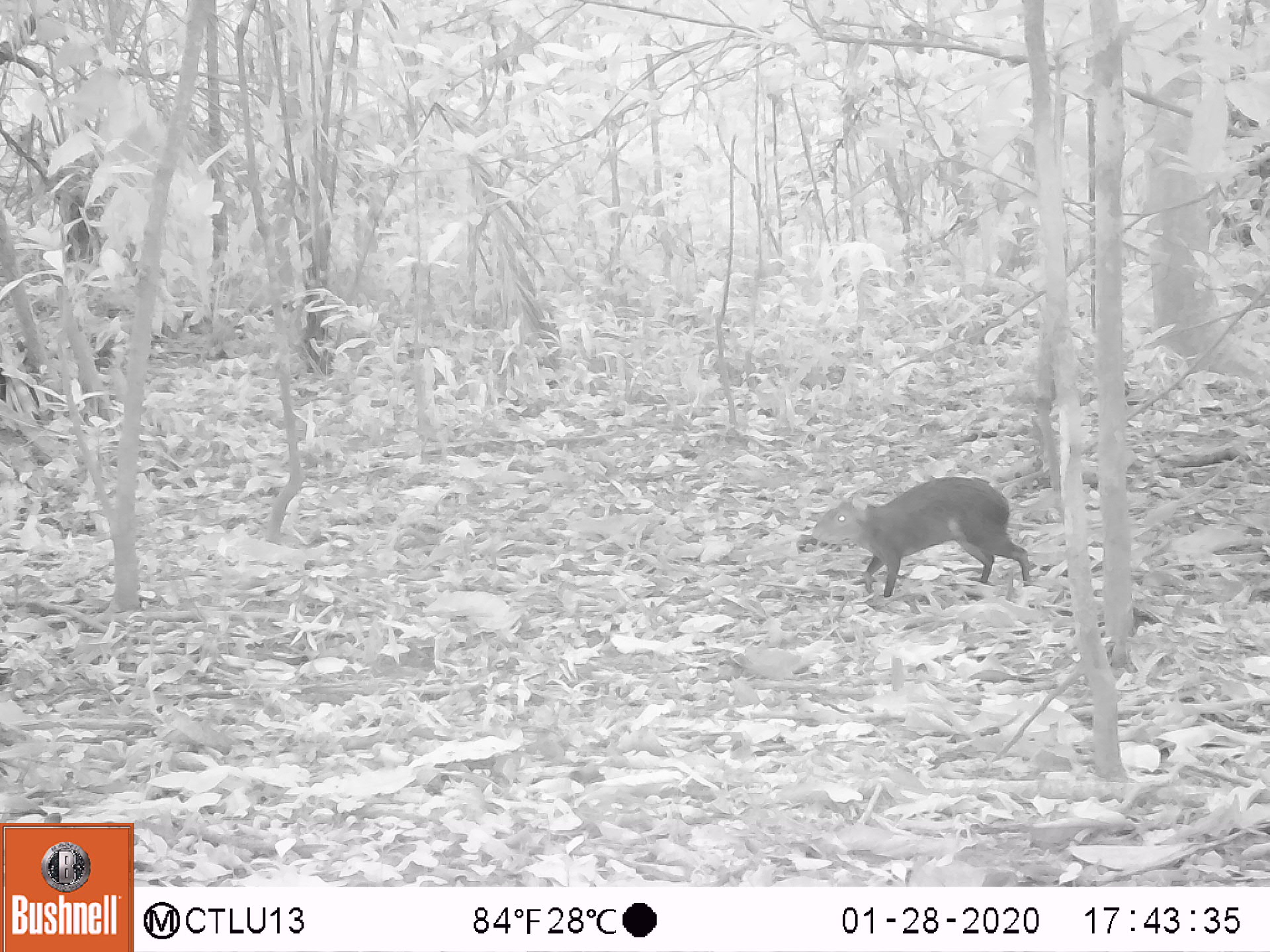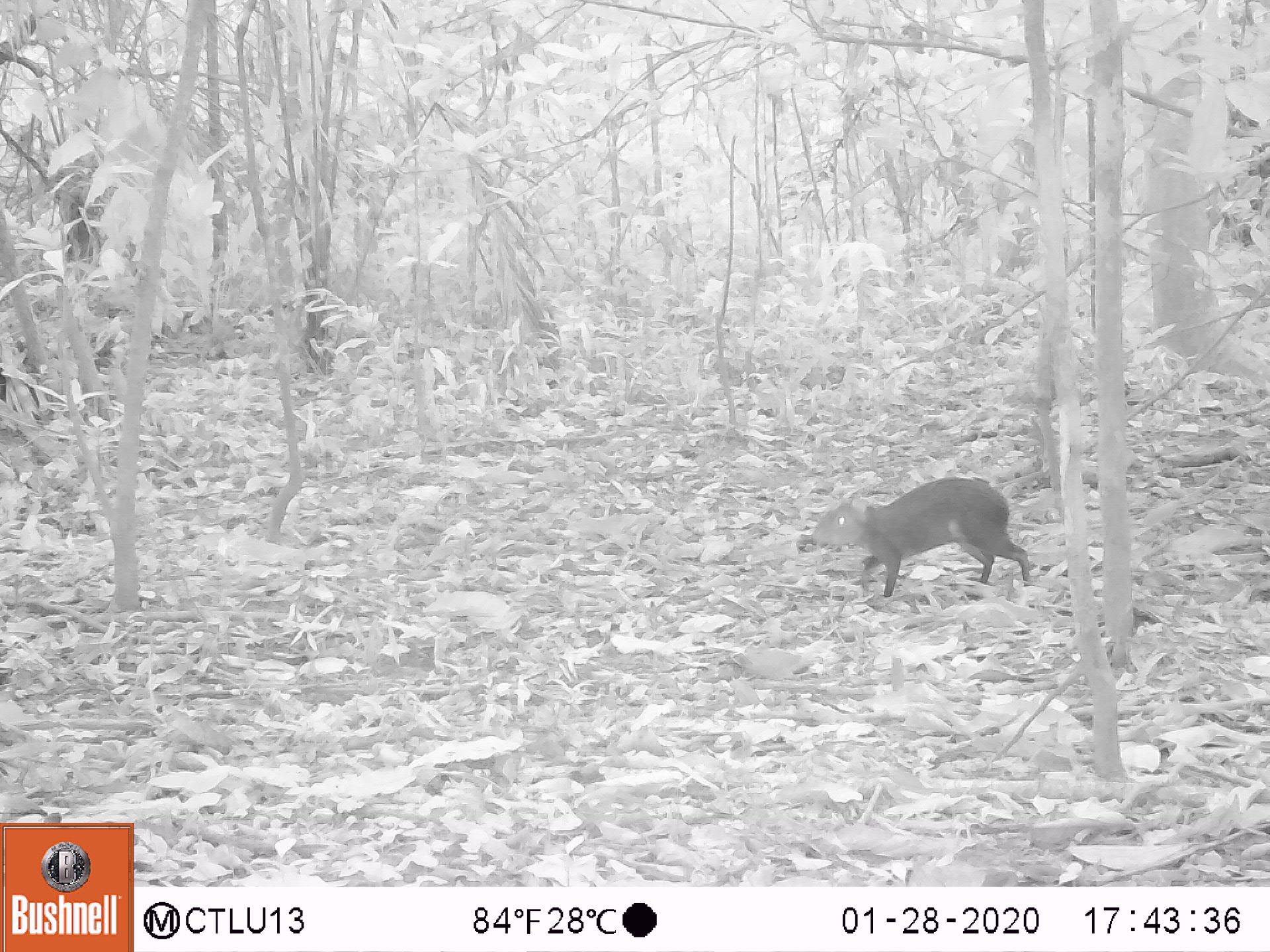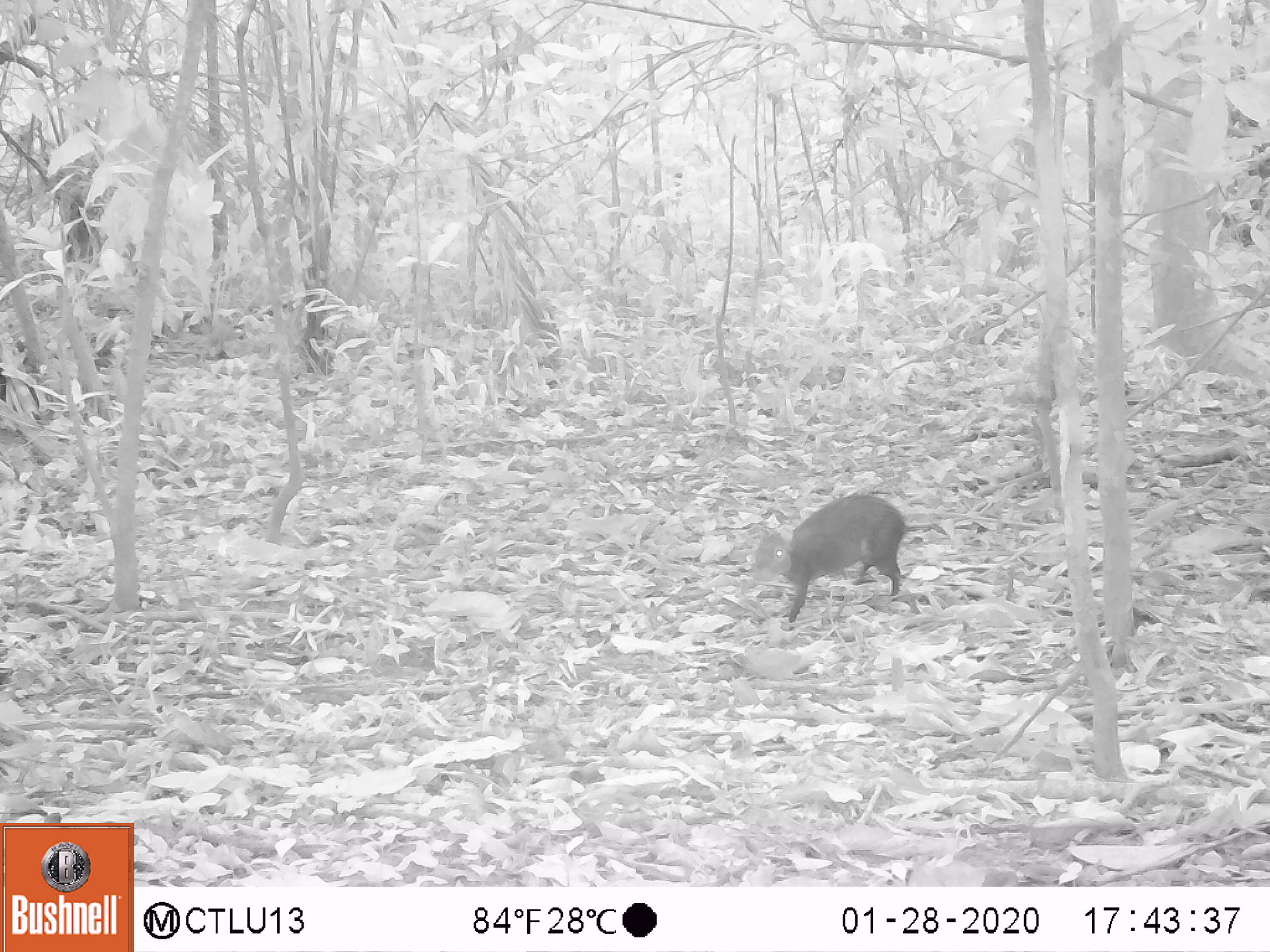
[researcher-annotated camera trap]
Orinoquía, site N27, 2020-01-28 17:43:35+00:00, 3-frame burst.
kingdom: Animalia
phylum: Chordata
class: Mammalia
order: Rodentia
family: Dasyproctidae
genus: Dasyprocta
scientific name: Dasyprocta fuliginosa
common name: black agouti